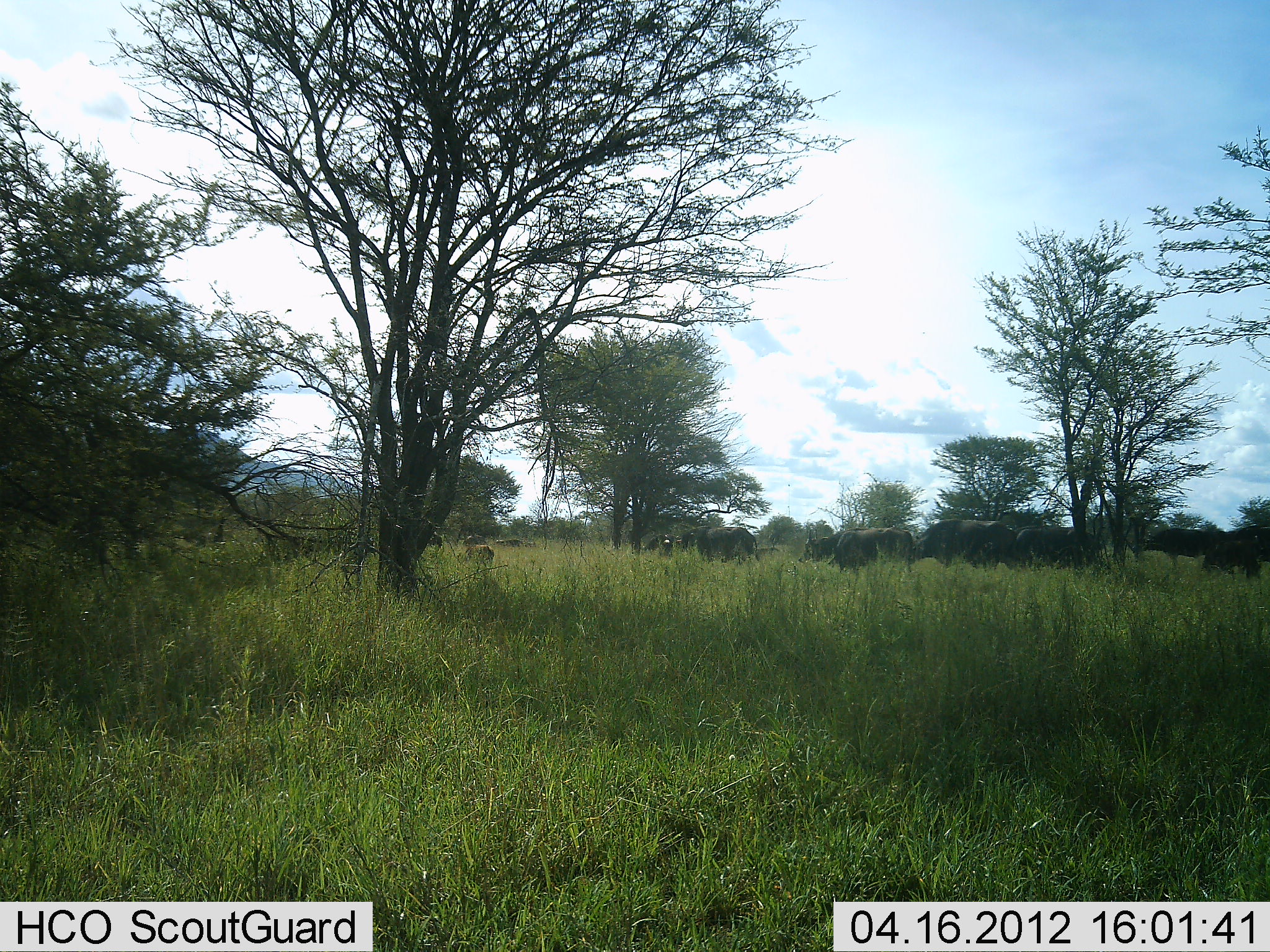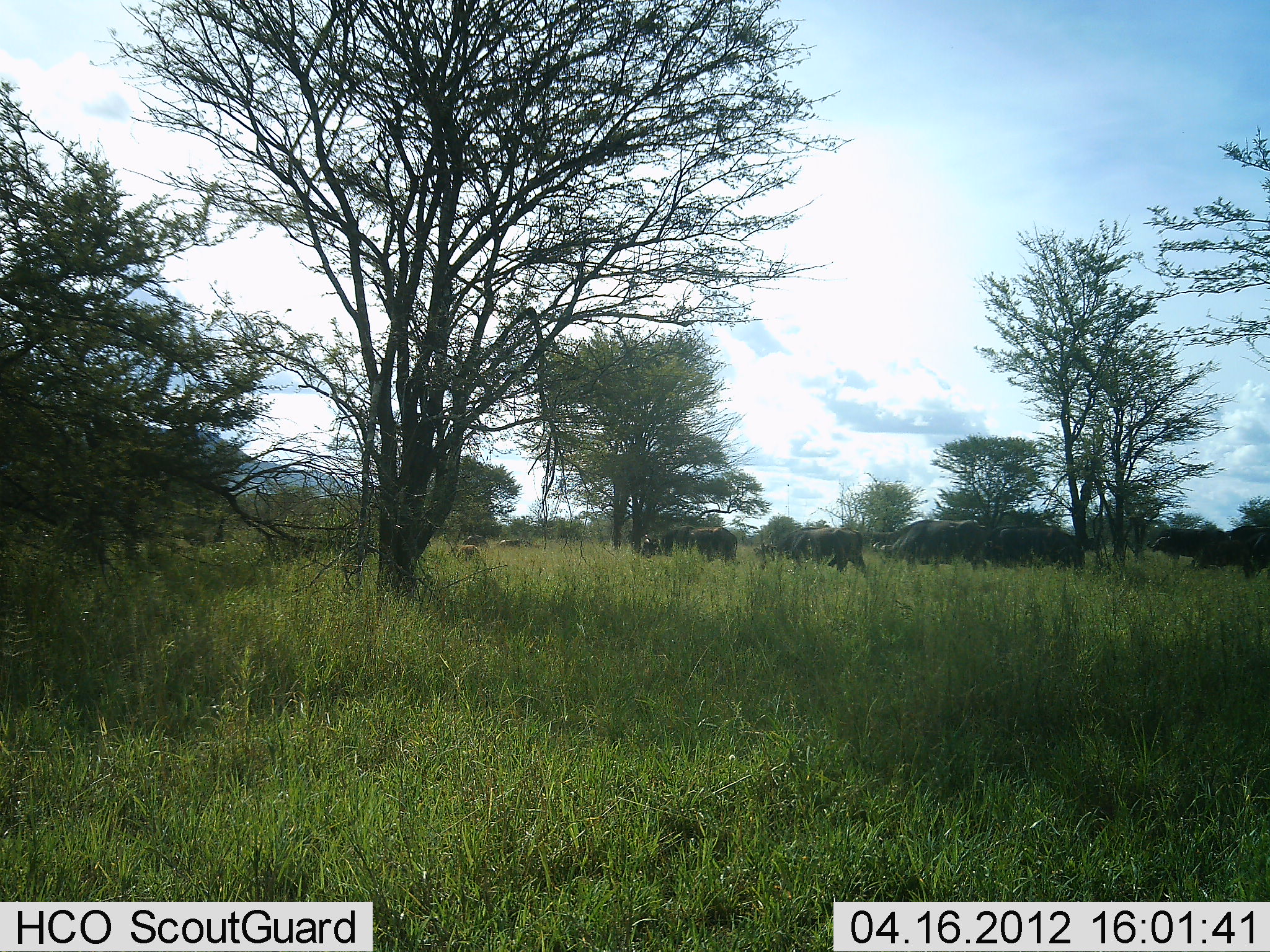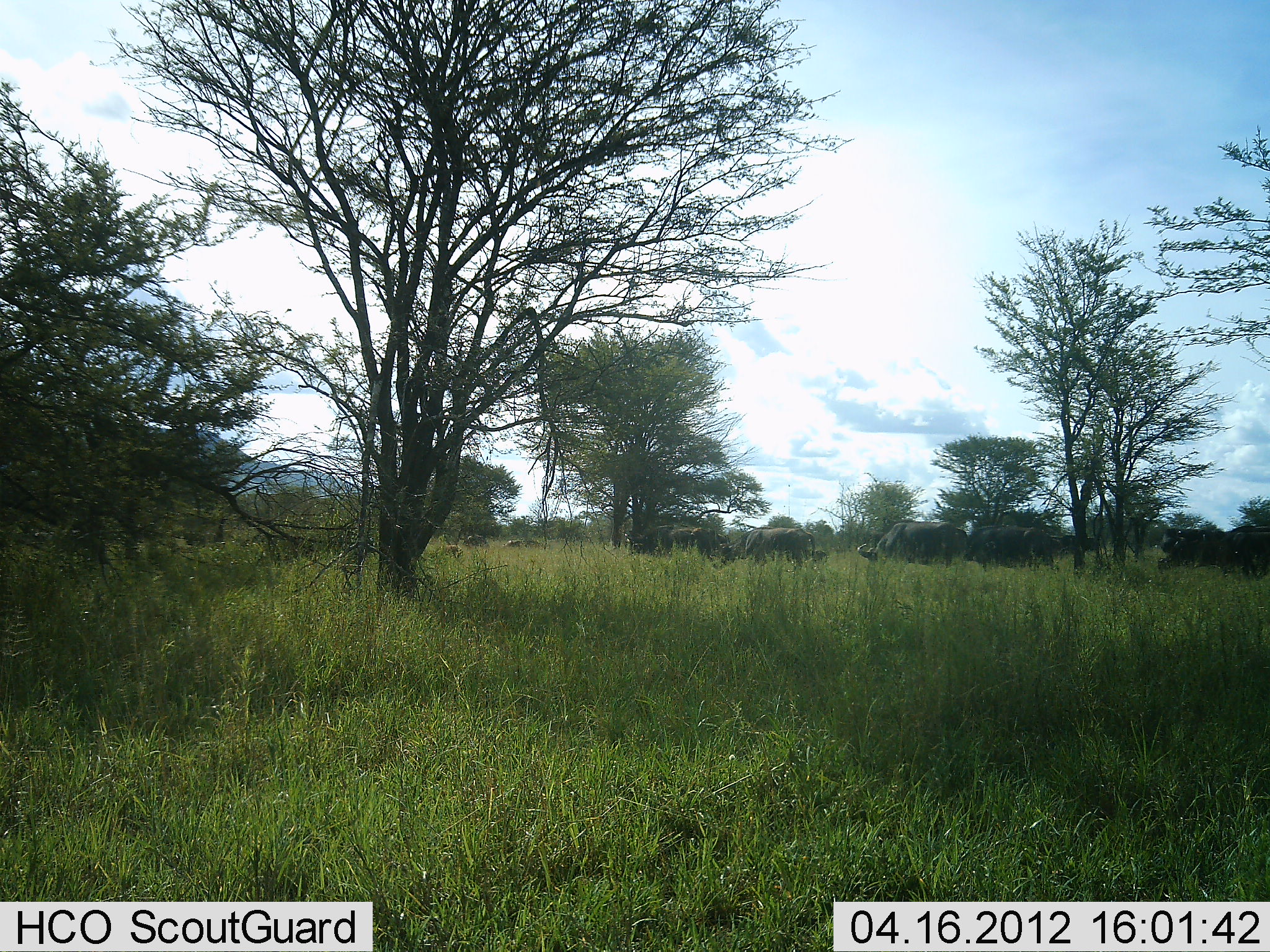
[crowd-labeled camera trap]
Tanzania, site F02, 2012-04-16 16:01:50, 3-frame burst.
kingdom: Animalia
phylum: Chordata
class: Mammalia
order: Artiodactyla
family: Bovidae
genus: Syncerus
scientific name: Syncerus caffer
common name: cape buffalo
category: buffalo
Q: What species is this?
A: Buffalo (cape buffalo) (Syncerus caffer).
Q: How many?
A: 11-50.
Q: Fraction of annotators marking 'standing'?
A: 0%.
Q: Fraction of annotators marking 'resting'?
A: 0%.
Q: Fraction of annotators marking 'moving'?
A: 100%.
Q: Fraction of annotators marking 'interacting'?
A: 0%.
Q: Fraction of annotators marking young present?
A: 18%.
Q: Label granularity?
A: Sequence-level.